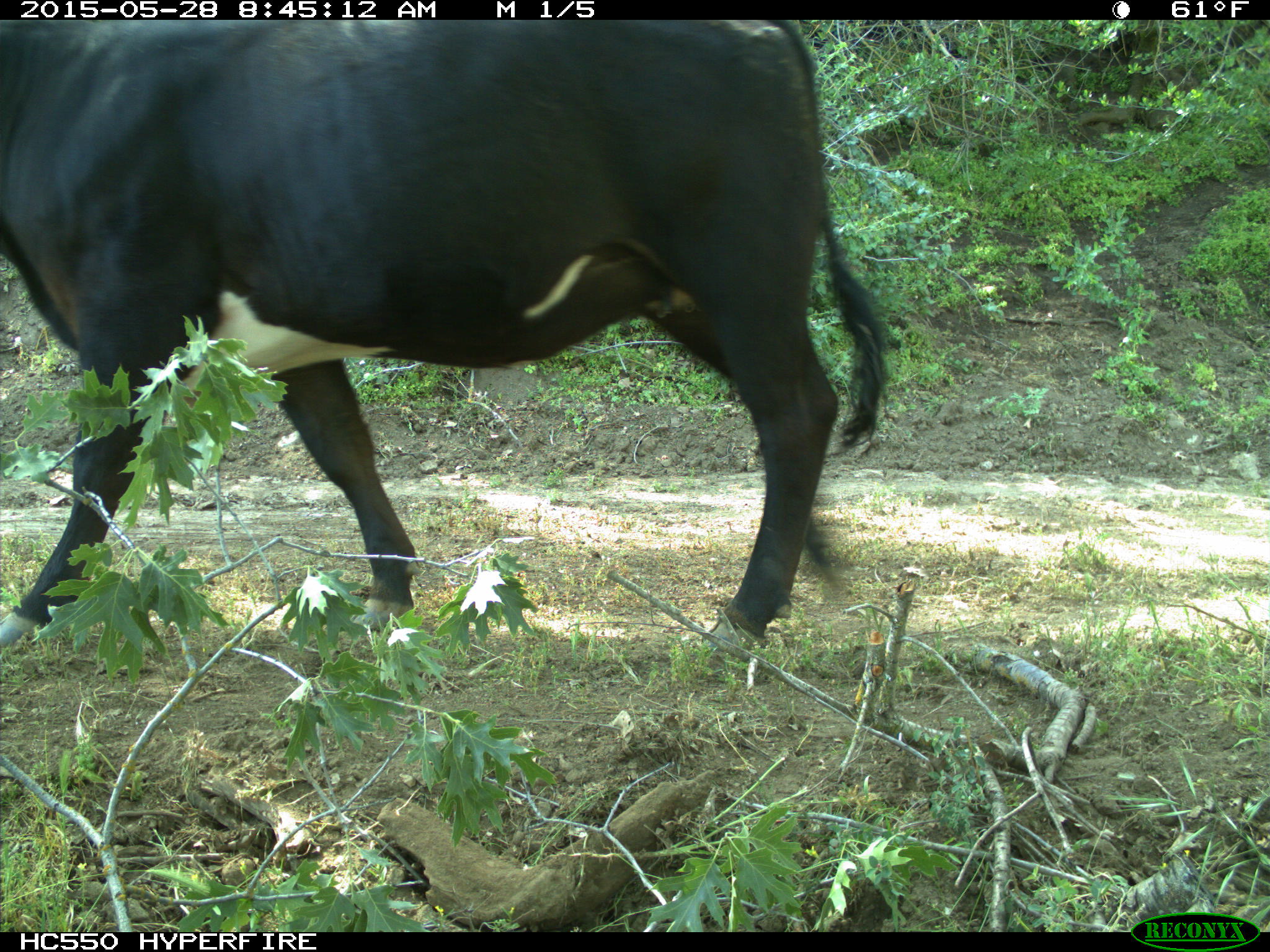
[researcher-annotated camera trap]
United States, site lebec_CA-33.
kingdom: Animalia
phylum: Chordata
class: Mammalia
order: Artiodactyla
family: Bovidae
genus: Bos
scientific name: Bos taurus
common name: domestic cow